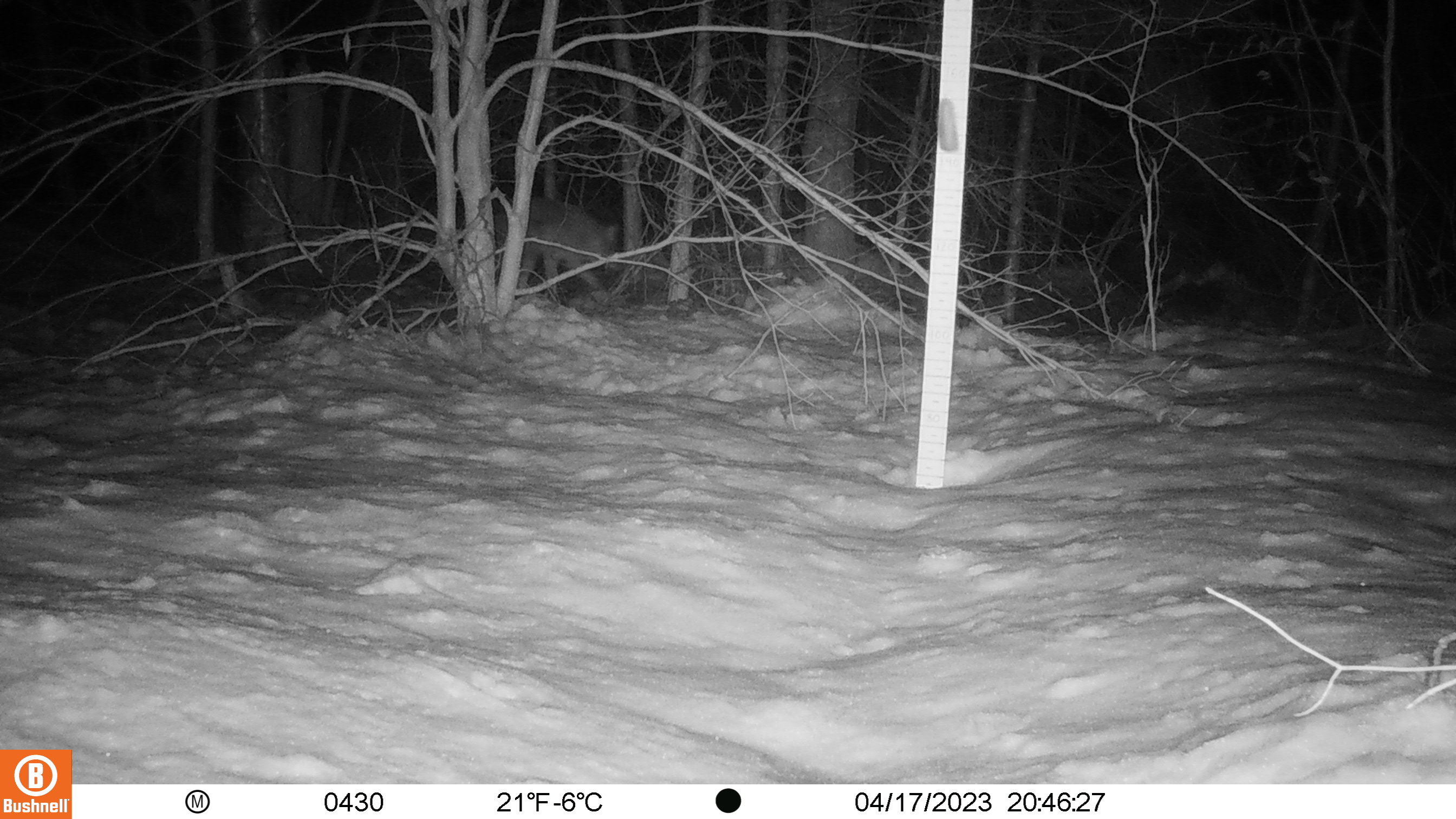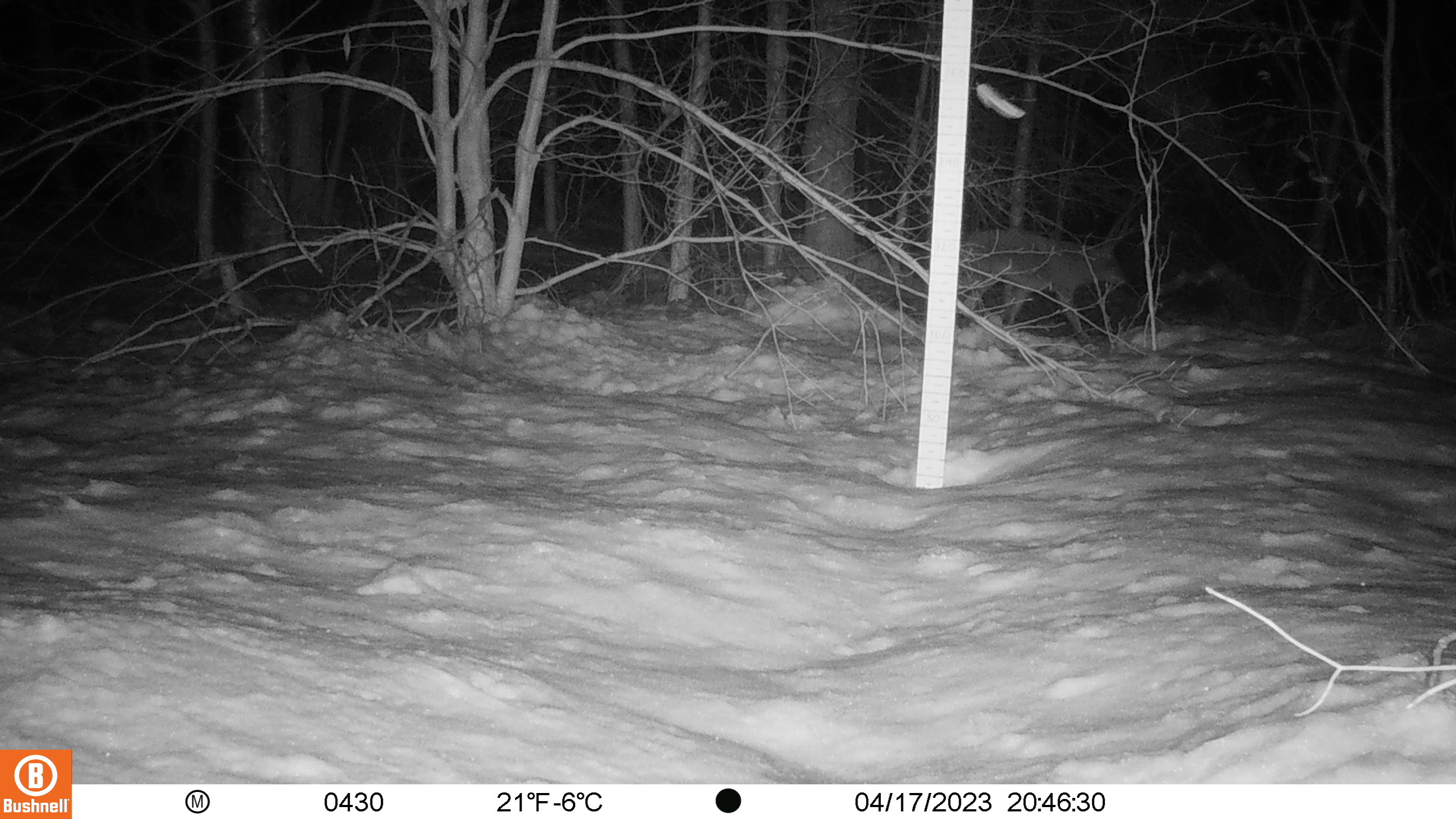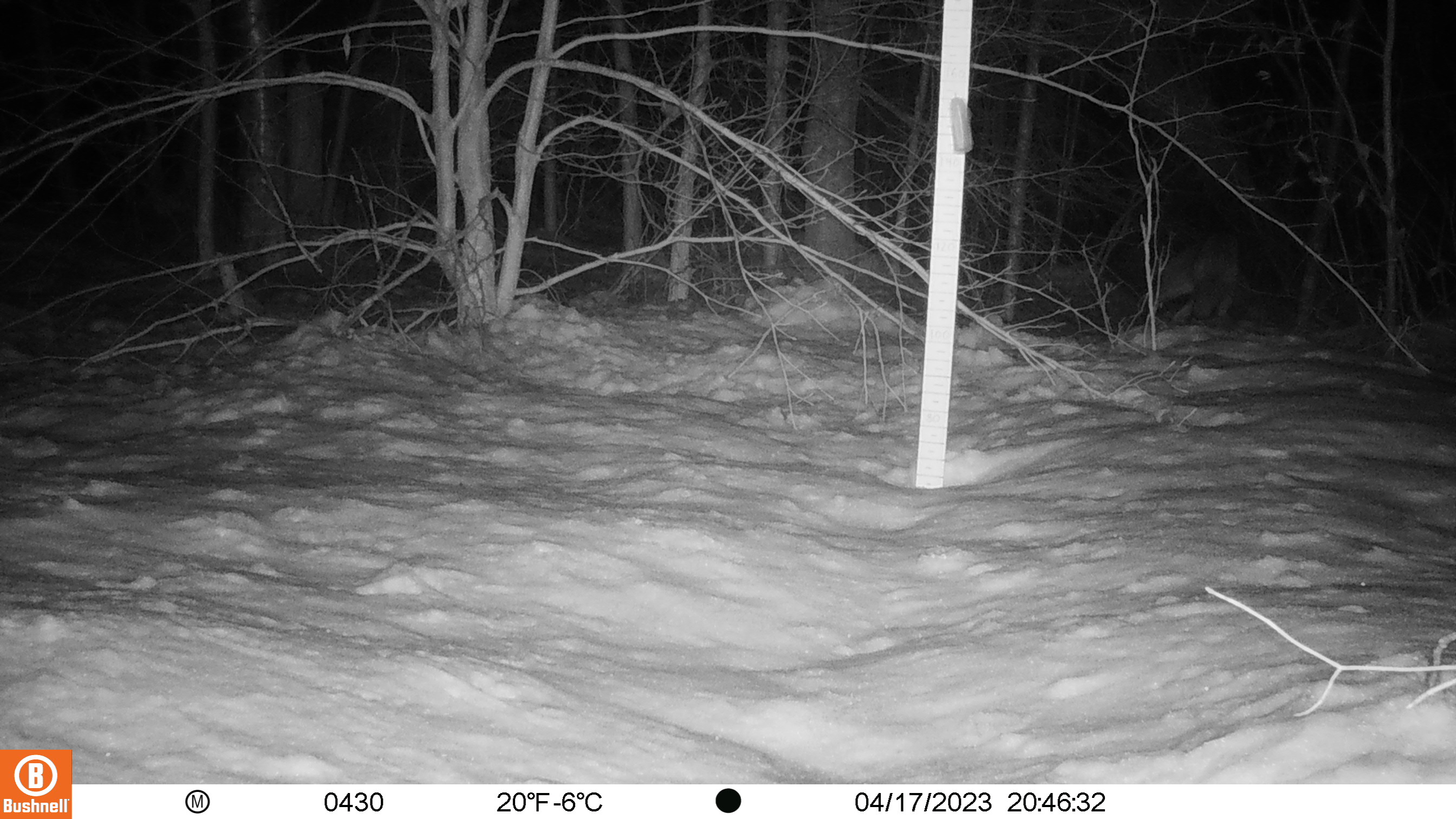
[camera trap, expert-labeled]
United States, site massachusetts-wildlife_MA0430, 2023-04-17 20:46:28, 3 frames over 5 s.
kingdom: Animalia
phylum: Chordata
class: Mammalia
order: Carnivora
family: Canidae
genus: Canis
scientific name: Canis latrans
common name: coyote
Coyote (Canis latrans).